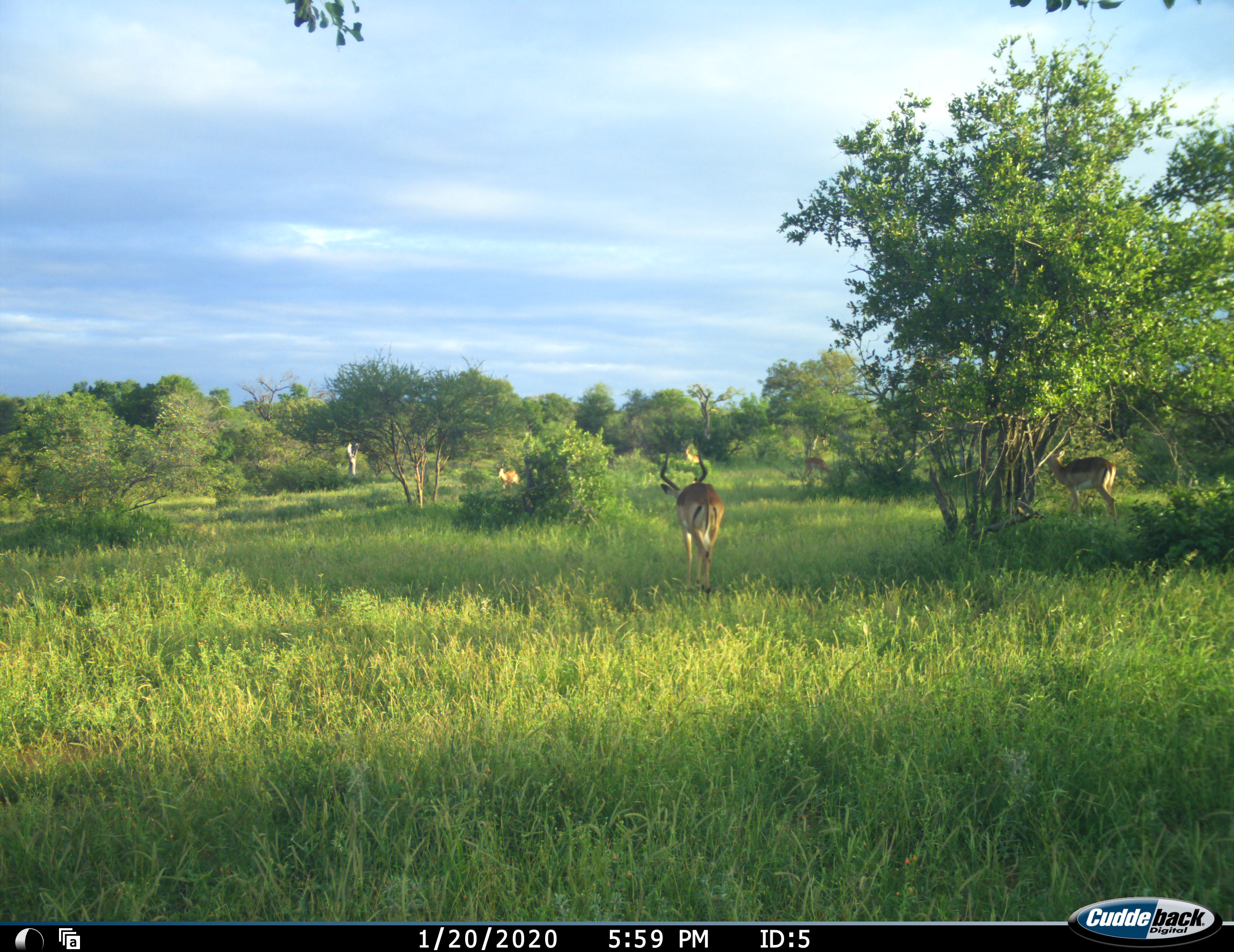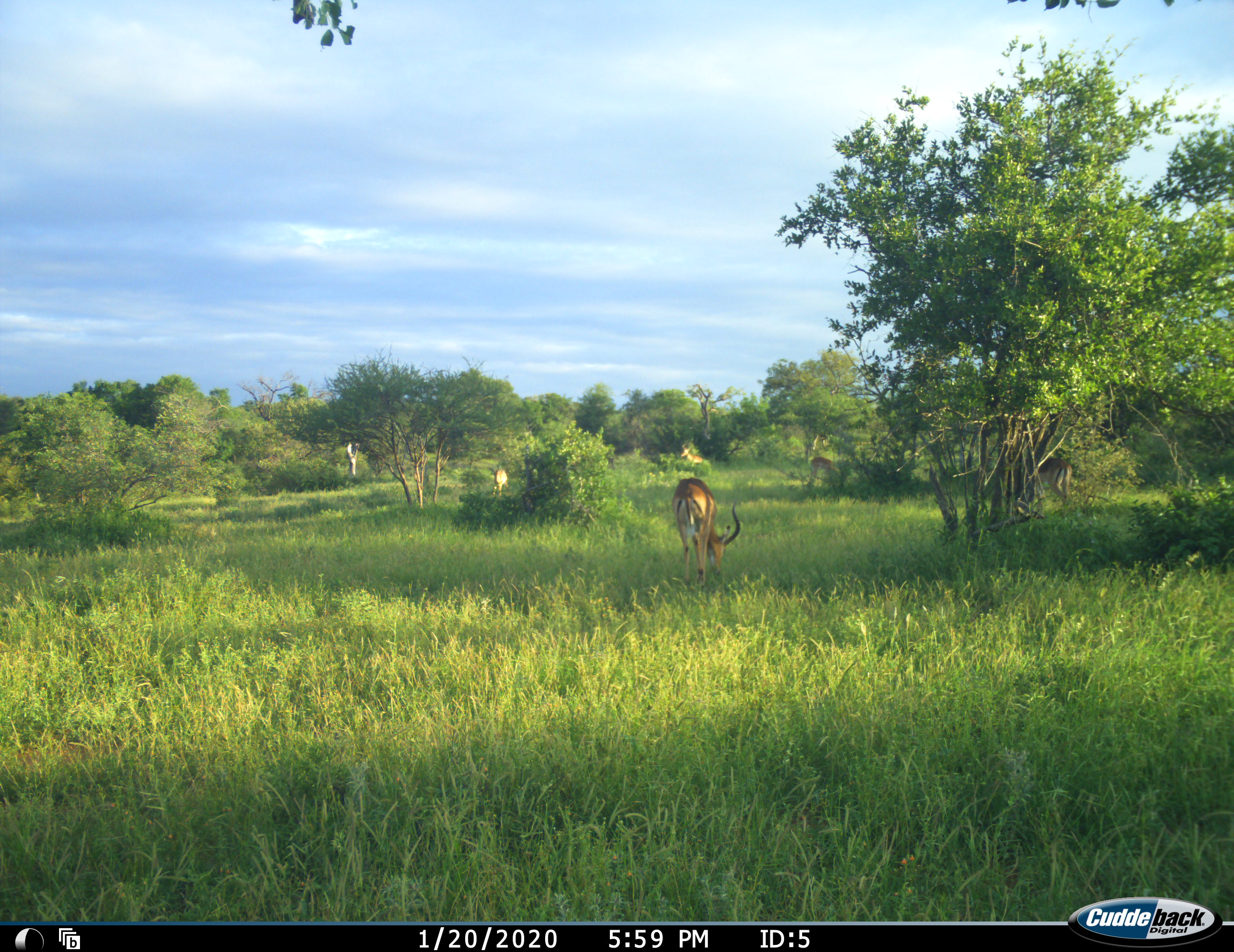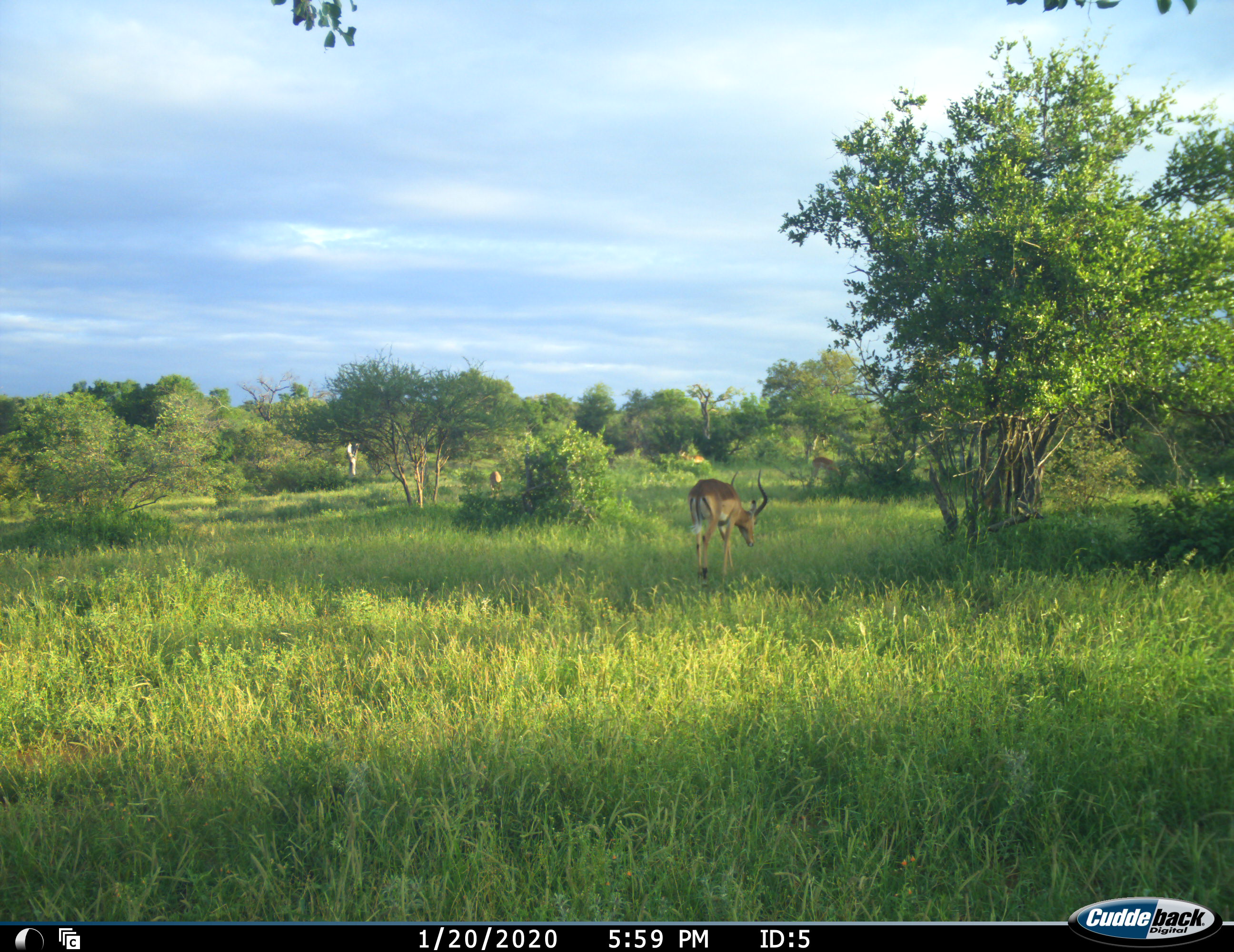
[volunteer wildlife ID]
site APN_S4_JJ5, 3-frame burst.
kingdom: Animalia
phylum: Chordata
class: Mammalia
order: Artiodactyla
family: Bovidae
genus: Aepyceros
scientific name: Aepyceros melampus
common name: impala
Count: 4.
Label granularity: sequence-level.